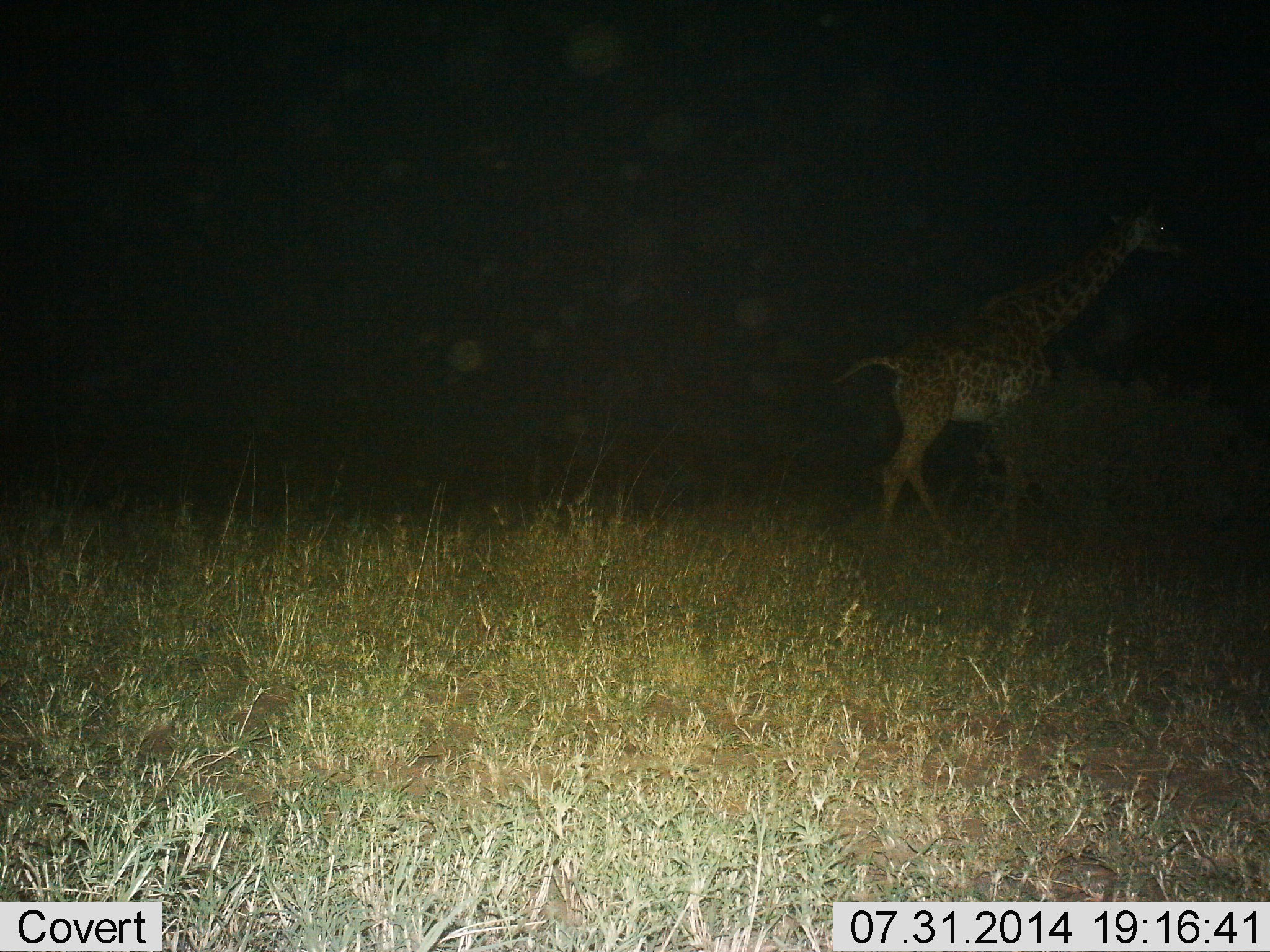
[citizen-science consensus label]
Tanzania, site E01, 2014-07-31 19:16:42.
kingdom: Animalia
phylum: Chordata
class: Mammalia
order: Artiodactyla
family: Giraffidae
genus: Giraffa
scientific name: Giraffa camelopardalis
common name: giraffe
Giraffe (Giraffa camelopardalis), count 1. Behavior (volunteer vote fractions): standing 0%, resting 0%, moving 100%, interacting 0%. Young present (vote fraction): 10%. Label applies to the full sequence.